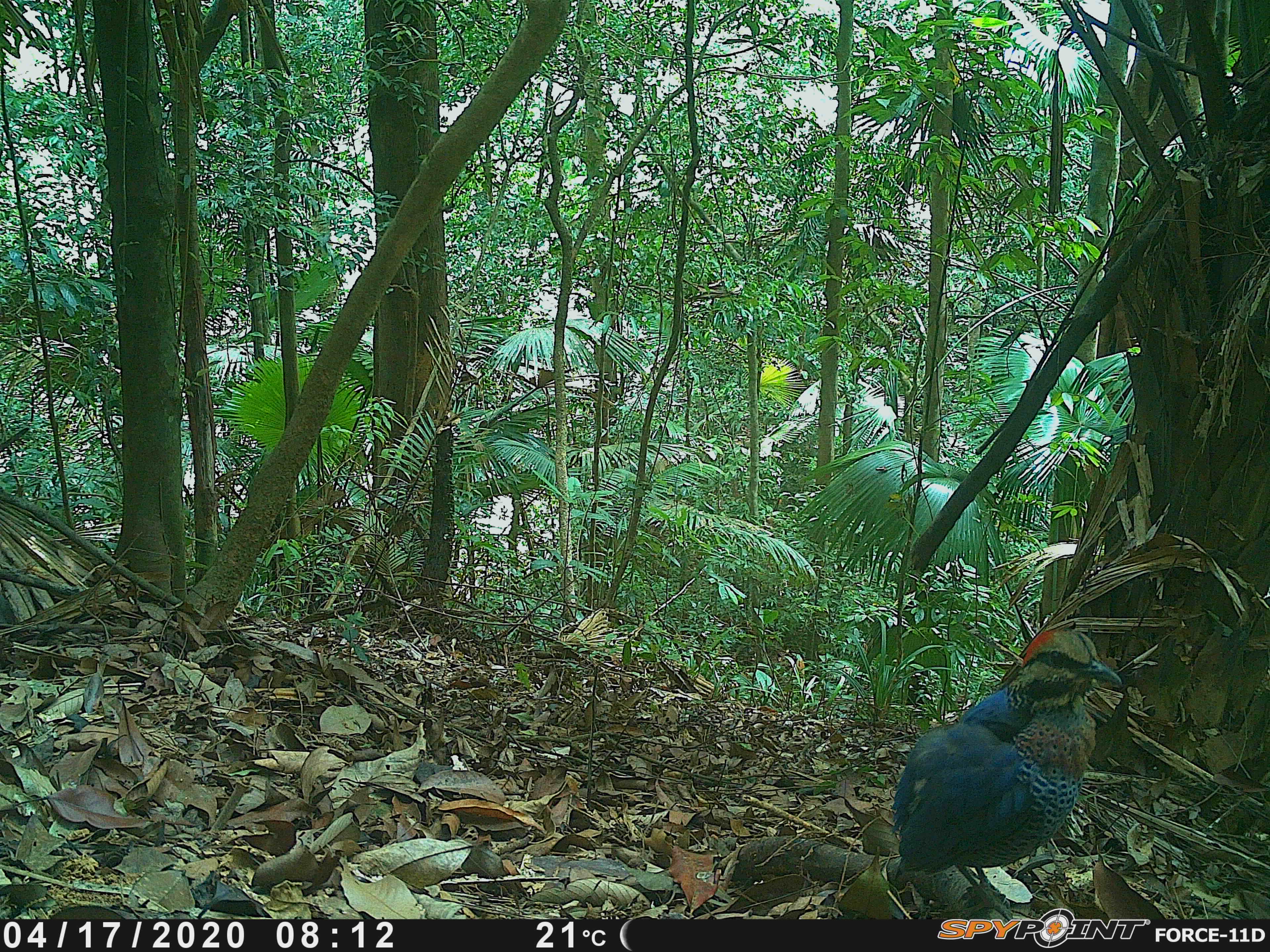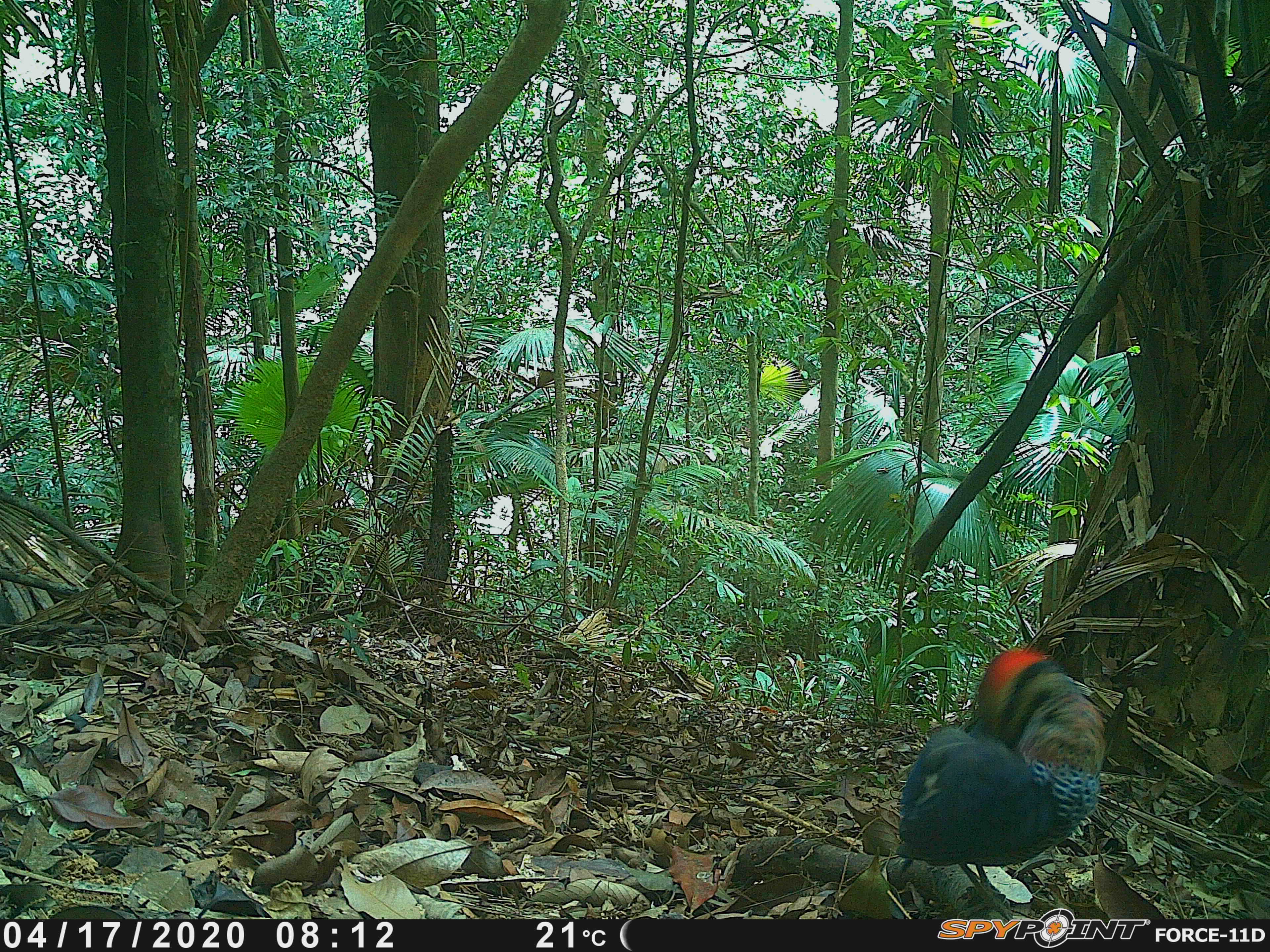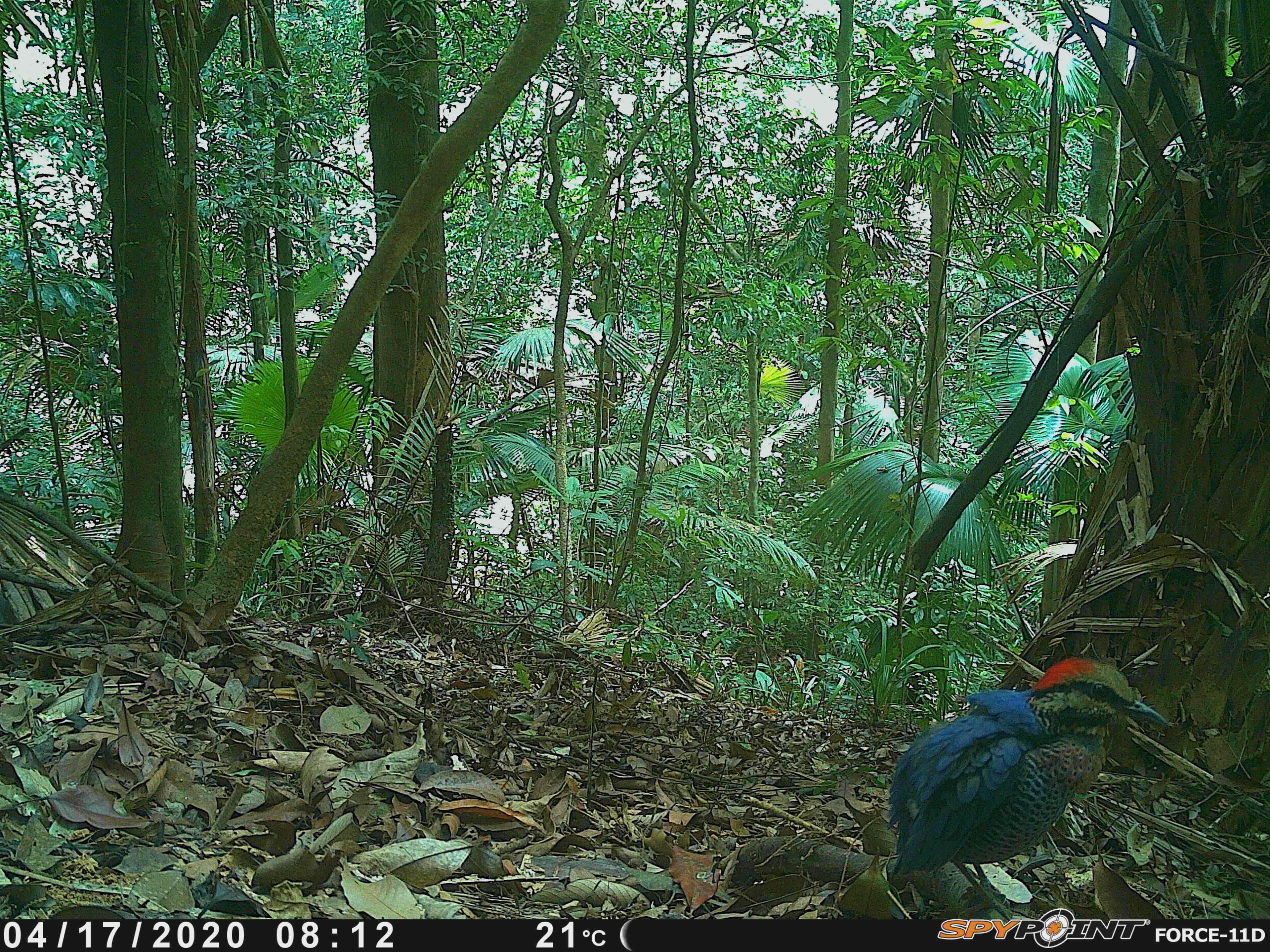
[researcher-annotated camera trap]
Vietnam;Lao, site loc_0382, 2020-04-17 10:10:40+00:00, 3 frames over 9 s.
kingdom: Animalia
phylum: Chordata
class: Aves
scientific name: Aves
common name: bird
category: unidentified bird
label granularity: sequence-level